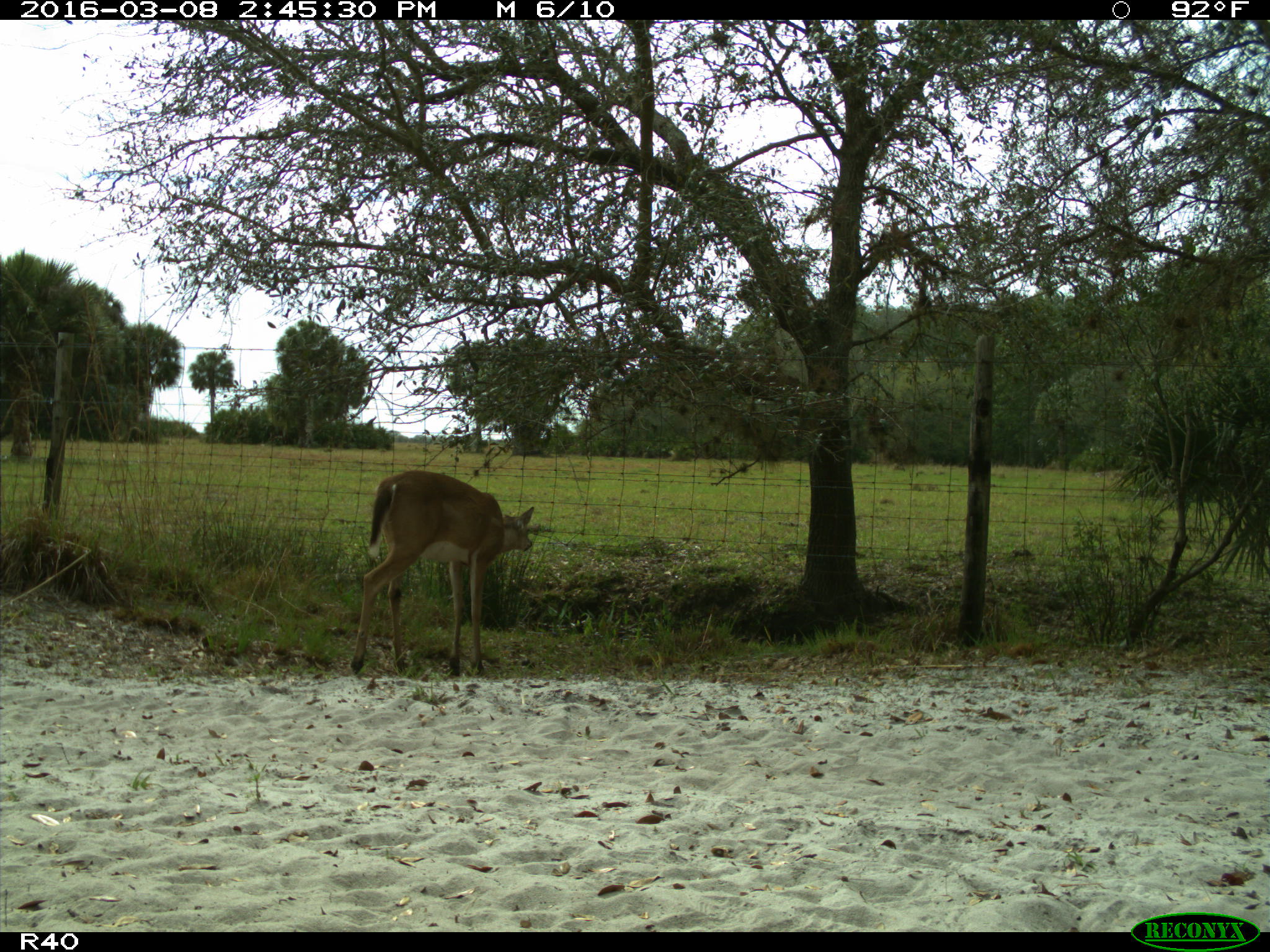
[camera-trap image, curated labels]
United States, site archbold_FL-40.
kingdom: Animalia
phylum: Chordata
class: Mammalia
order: Artiodactyla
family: Cervidae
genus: Odocoileus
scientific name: Odocoileus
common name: deer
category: unidentified deer